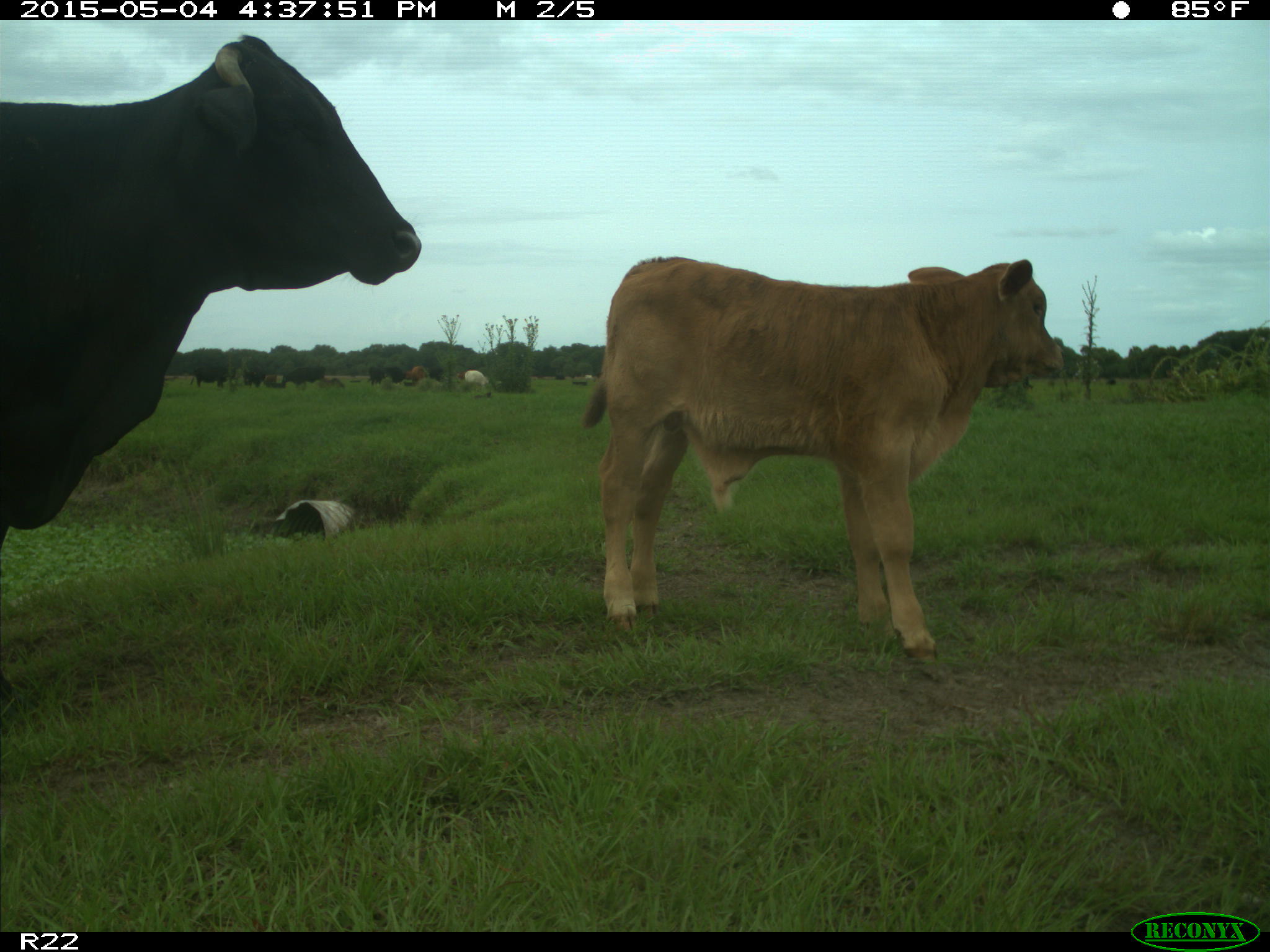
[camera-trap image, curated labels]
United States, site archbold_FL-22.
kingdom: Animalia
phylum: Chordata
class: Mammalia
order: Artiodactyla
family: Bovidae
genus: Bos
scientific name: Bos taurus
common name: domestic cow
Bos taurus (domestic cow).